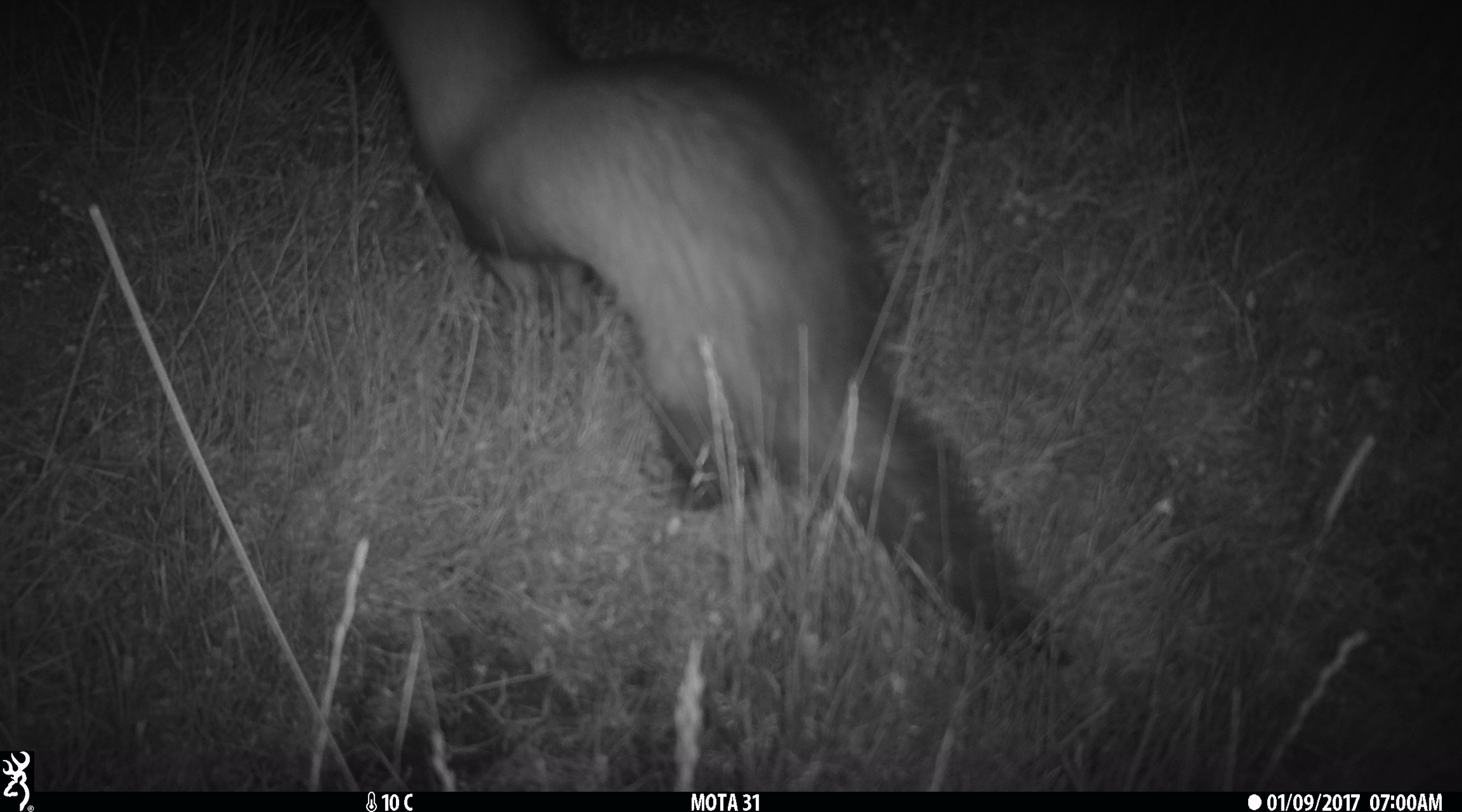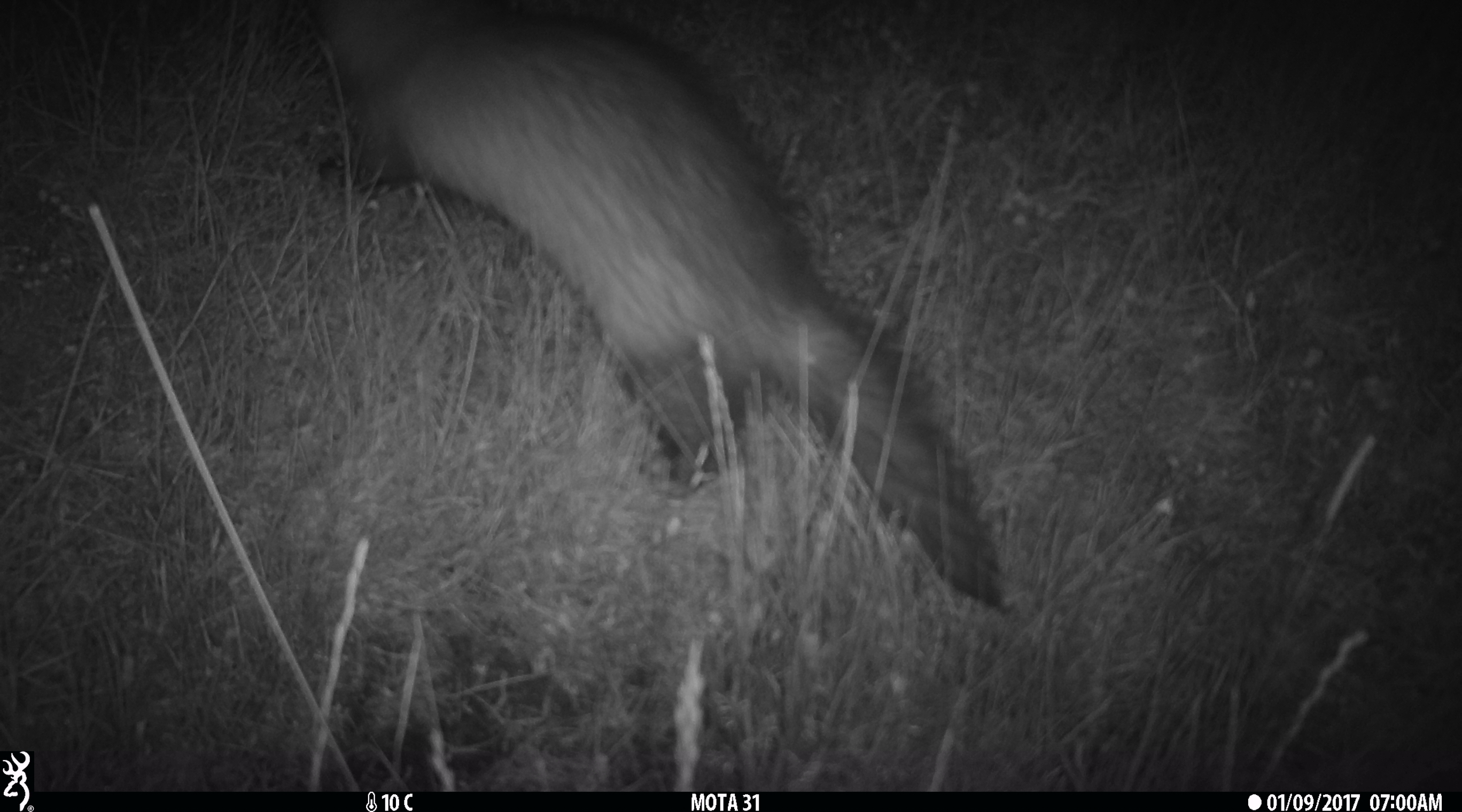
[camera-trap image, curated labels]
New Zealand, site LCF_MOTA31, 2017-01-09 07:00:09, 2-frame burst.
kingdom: Animalia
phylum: Chordata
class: Mammalia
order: Carnivora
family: Mustelidae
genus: Mustela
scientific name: Mustela furo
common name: ferret